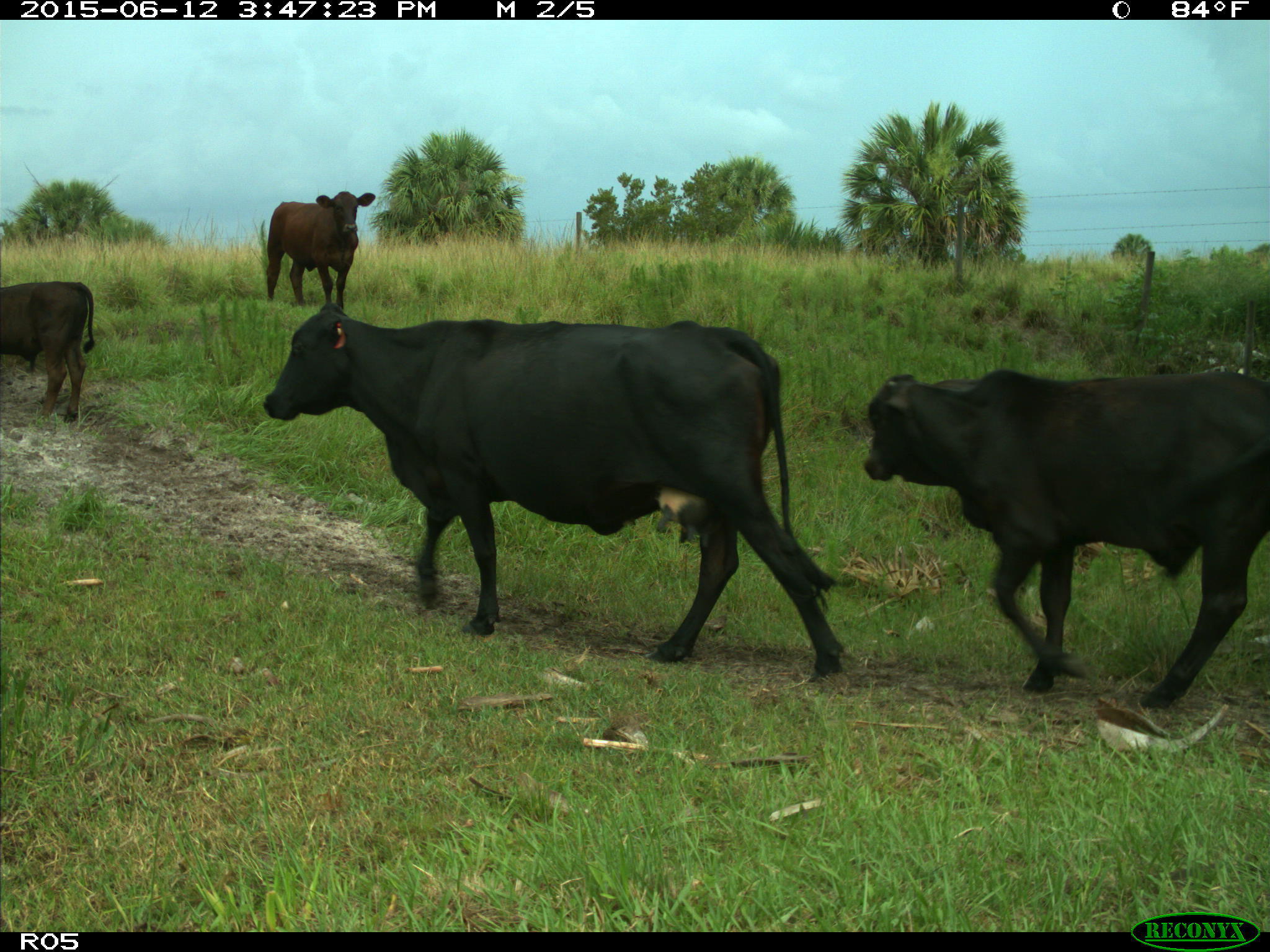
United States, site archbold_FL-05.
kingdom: Animalia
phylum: Chordata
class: Mammalia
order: Artiodactyla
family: Bovidae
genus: Bos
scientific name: Bos taurus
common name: domestic cow